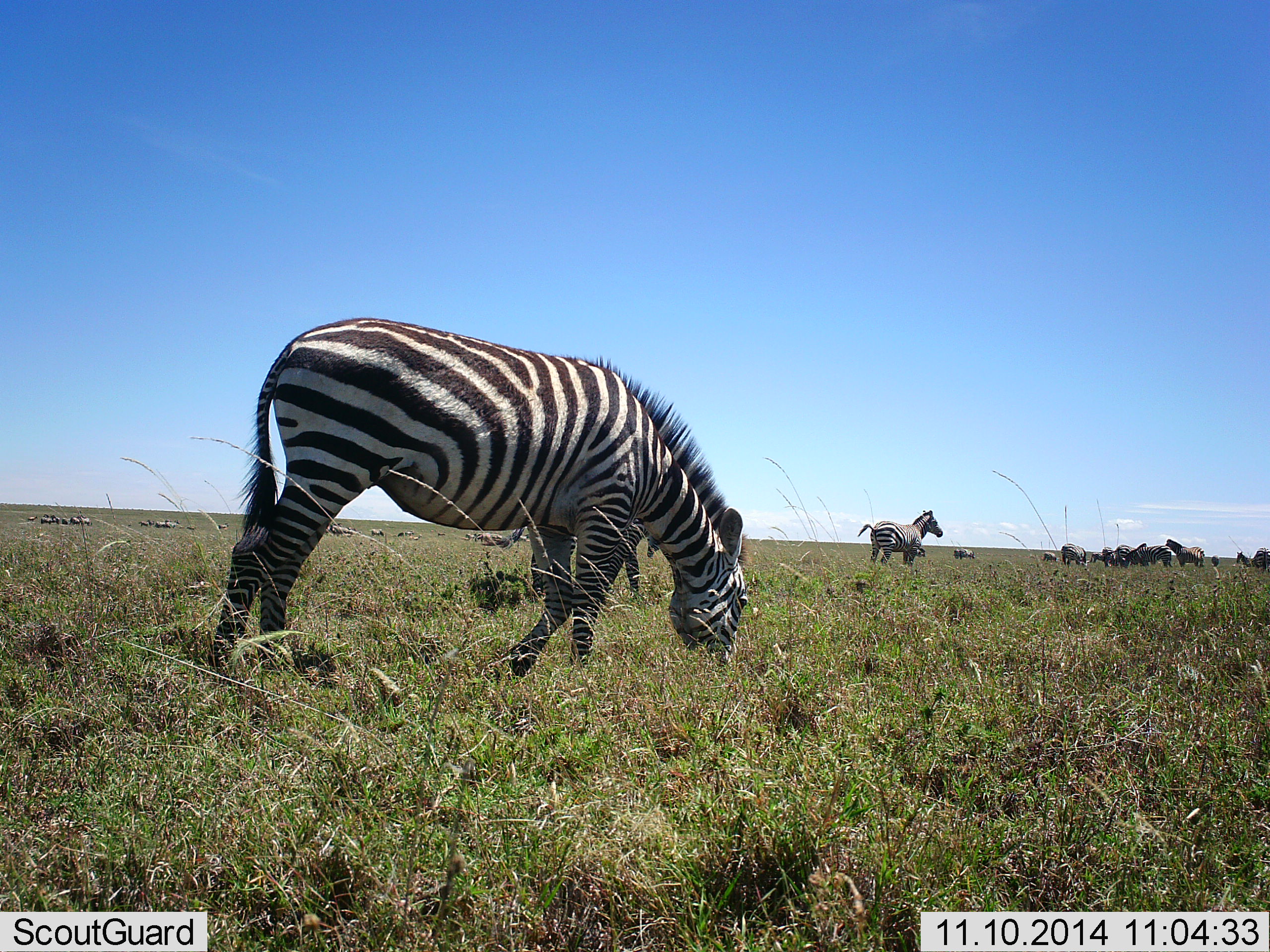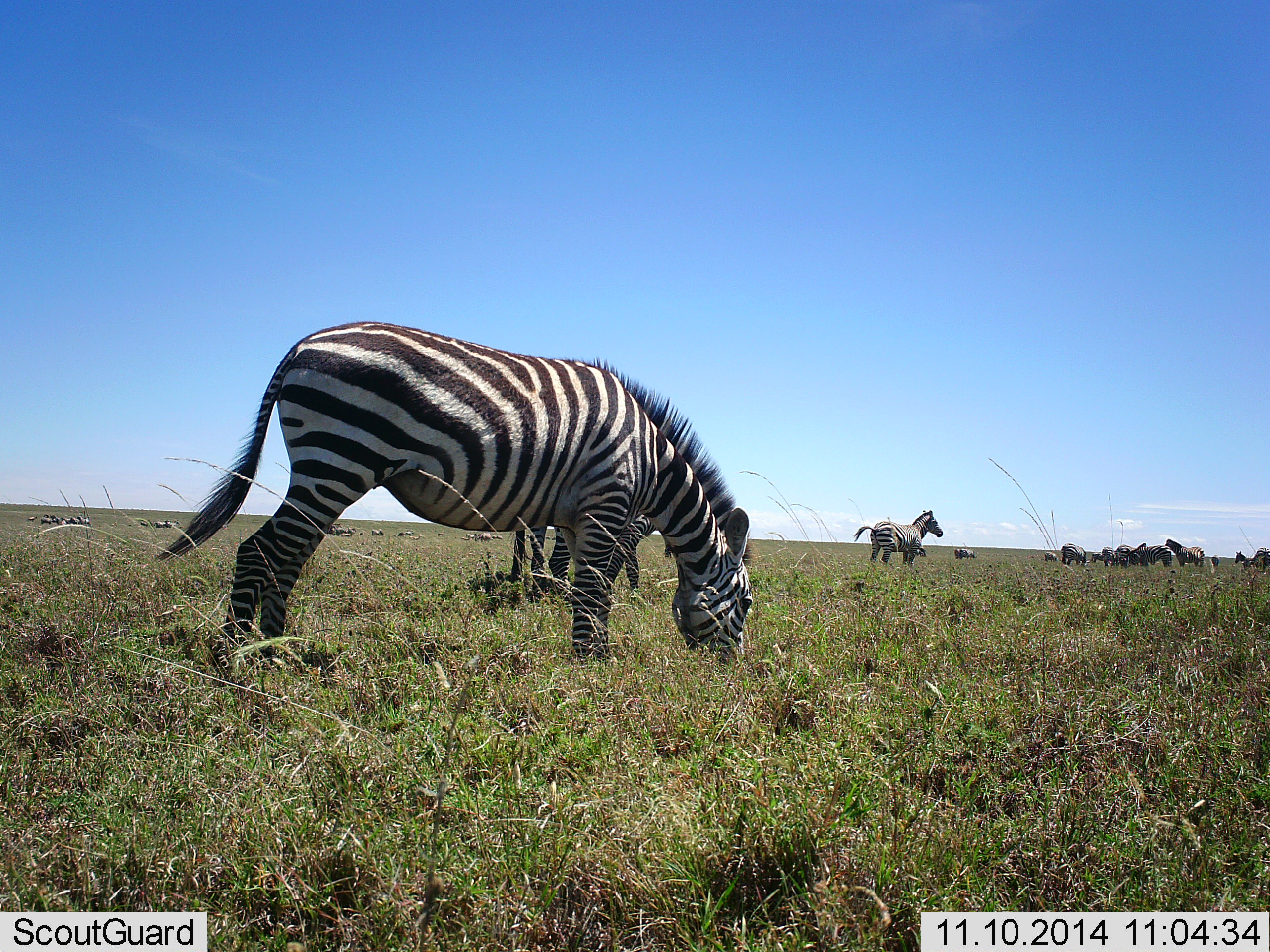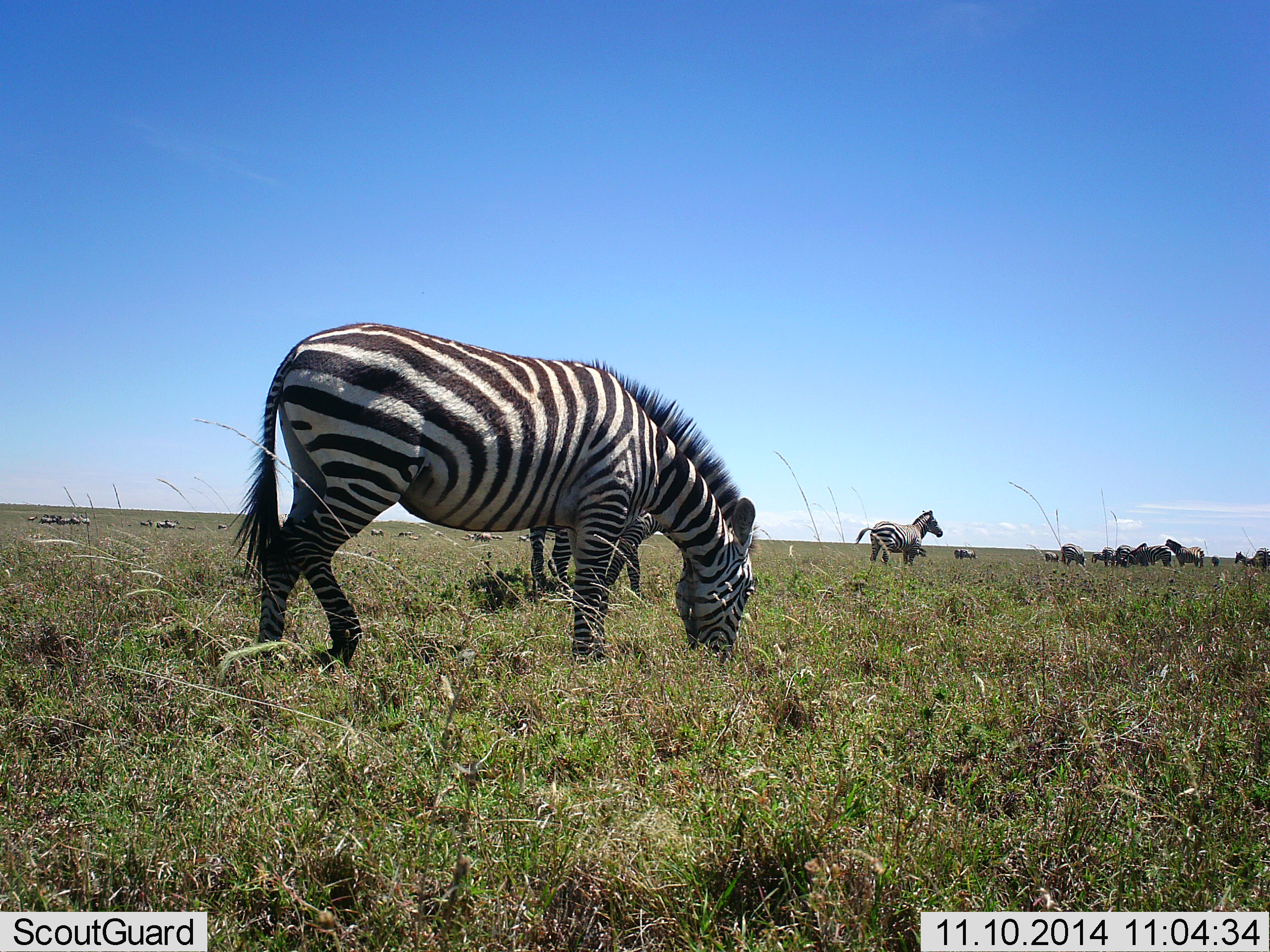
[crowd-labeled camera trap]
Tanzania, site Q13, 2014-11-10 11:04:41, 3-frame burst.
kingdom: Animalia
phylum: Chordata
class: Mammalia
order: Perissodactyla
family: Equidae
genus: Equus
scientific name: Equus quagga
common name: plains zebra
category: zebra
Zebra (plains zebra) (Equus quagga), count 11-50. Behavior (volunteer vote fractions): standing 82%, resting 0%, moving 27%, interacting 0%. Young present (vote fraction): 0%. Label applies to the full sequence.